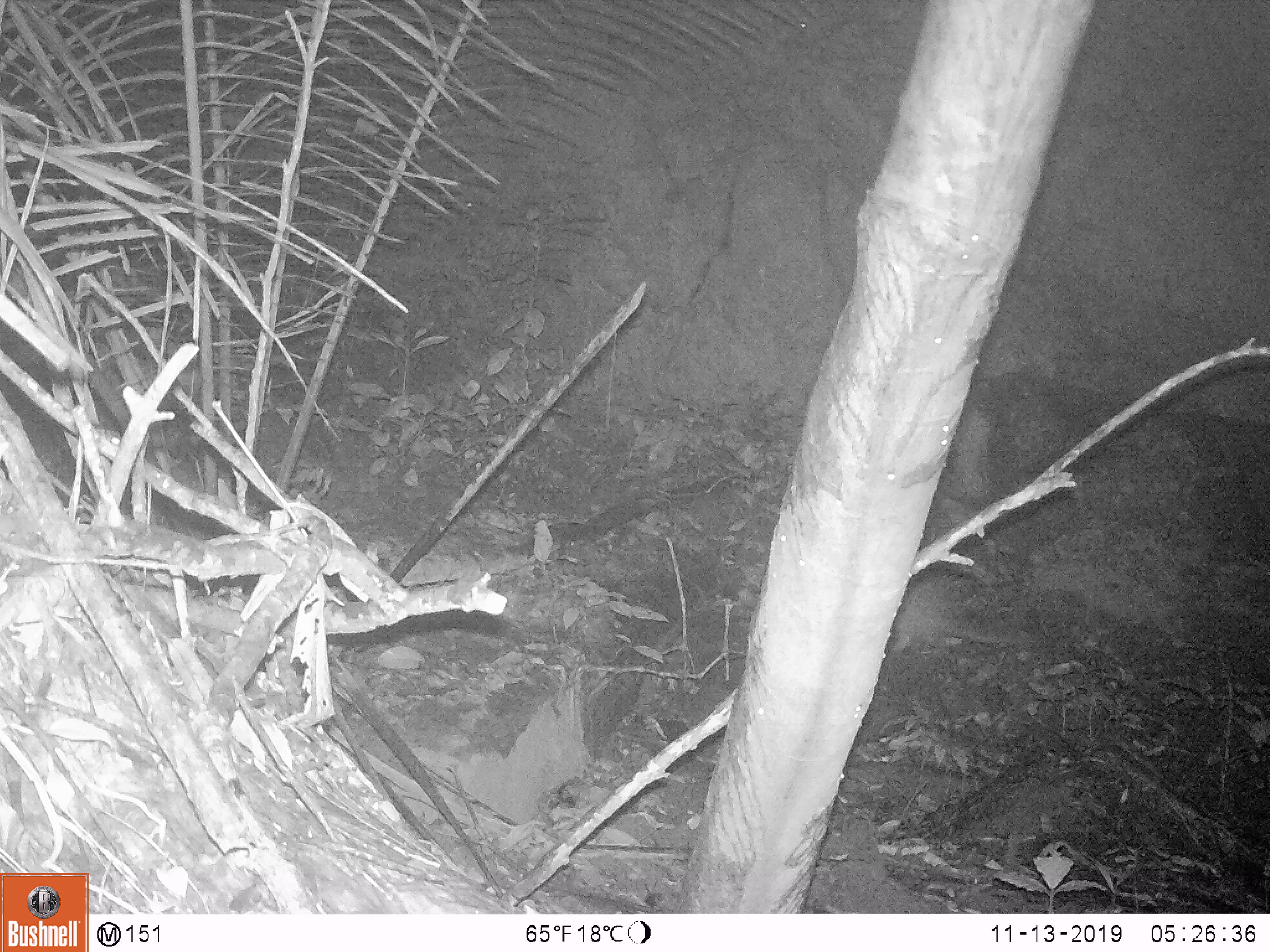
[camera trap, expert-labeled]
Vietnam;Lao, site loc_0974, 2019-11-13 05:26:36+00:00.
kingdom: Animalia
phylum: Chordata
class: Mammalia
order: Rodentia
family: Hystricidae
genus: Atherurus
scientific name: Atherurus macrourus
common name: asiatic brush-tailed porcupine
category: asiatic brush tailed porcupine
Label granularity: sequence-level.